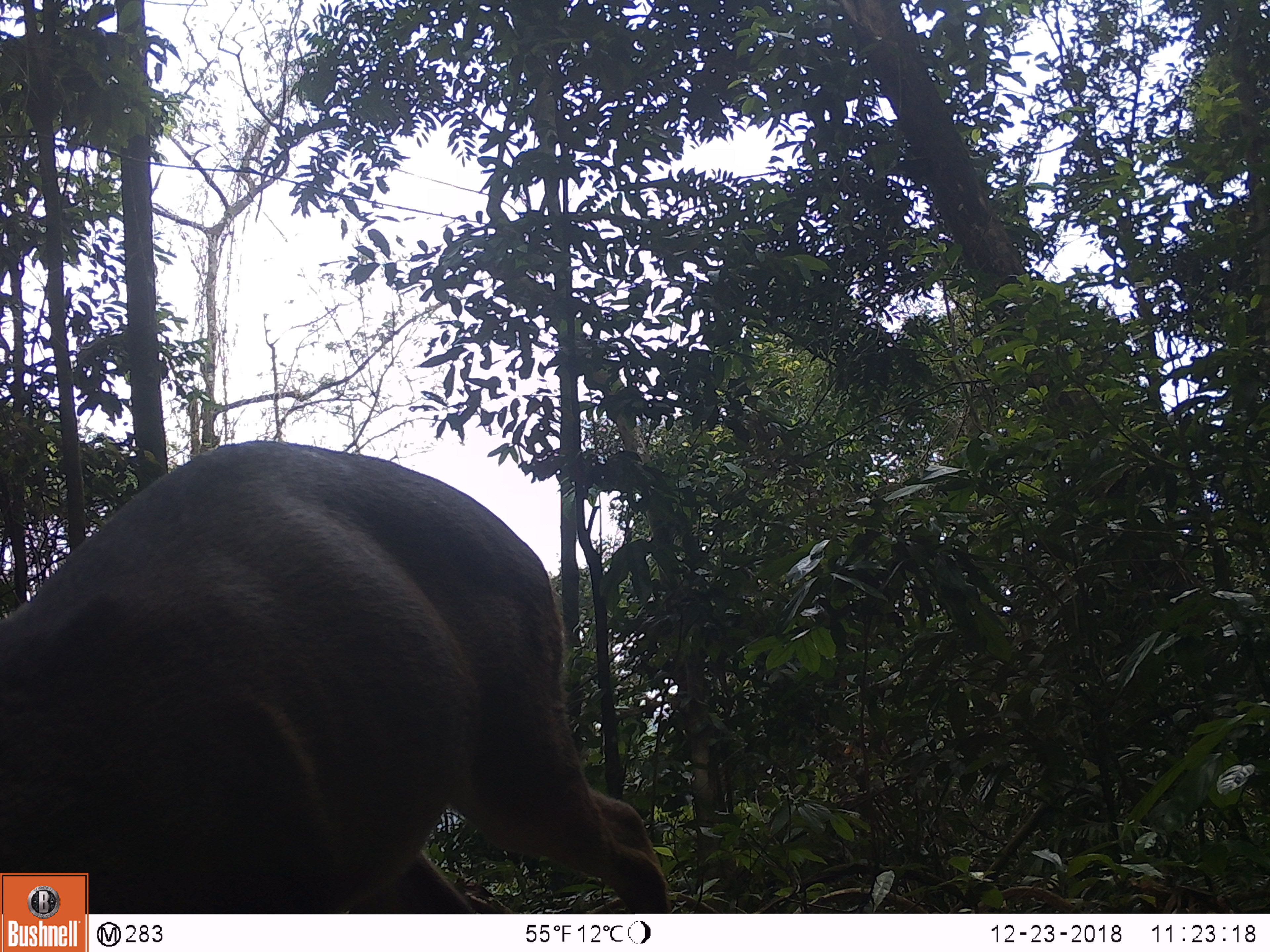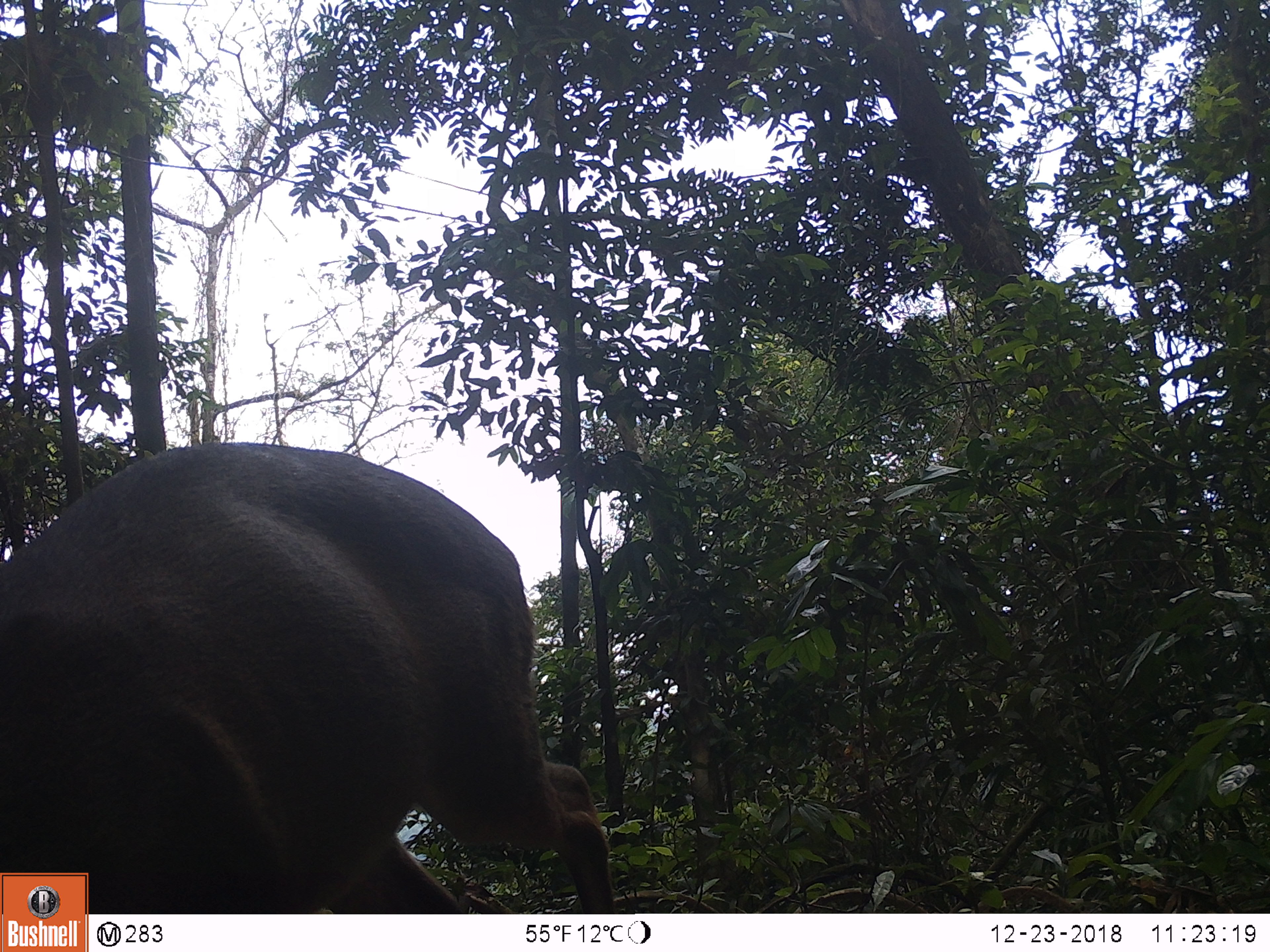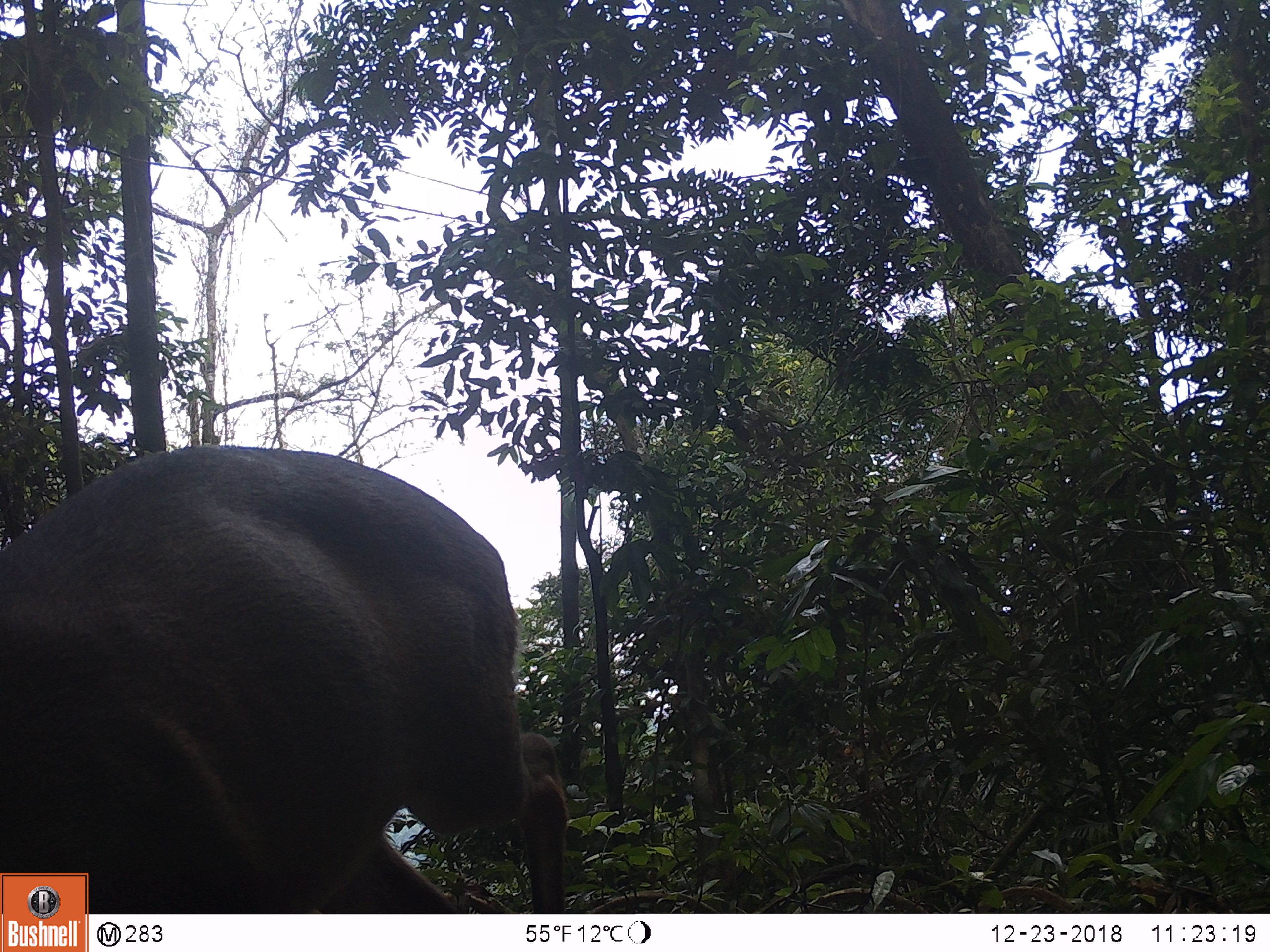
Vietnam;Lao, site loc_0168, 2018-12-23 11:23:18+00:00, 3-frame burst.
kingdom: Animalia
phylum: Chordata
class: Mammalia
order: Artiodactyla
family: Cervidae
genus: Muntiacus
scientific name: Muntiacus vuquangensis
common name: large-antlered muntjac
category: large antlered muntjac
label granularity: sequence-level